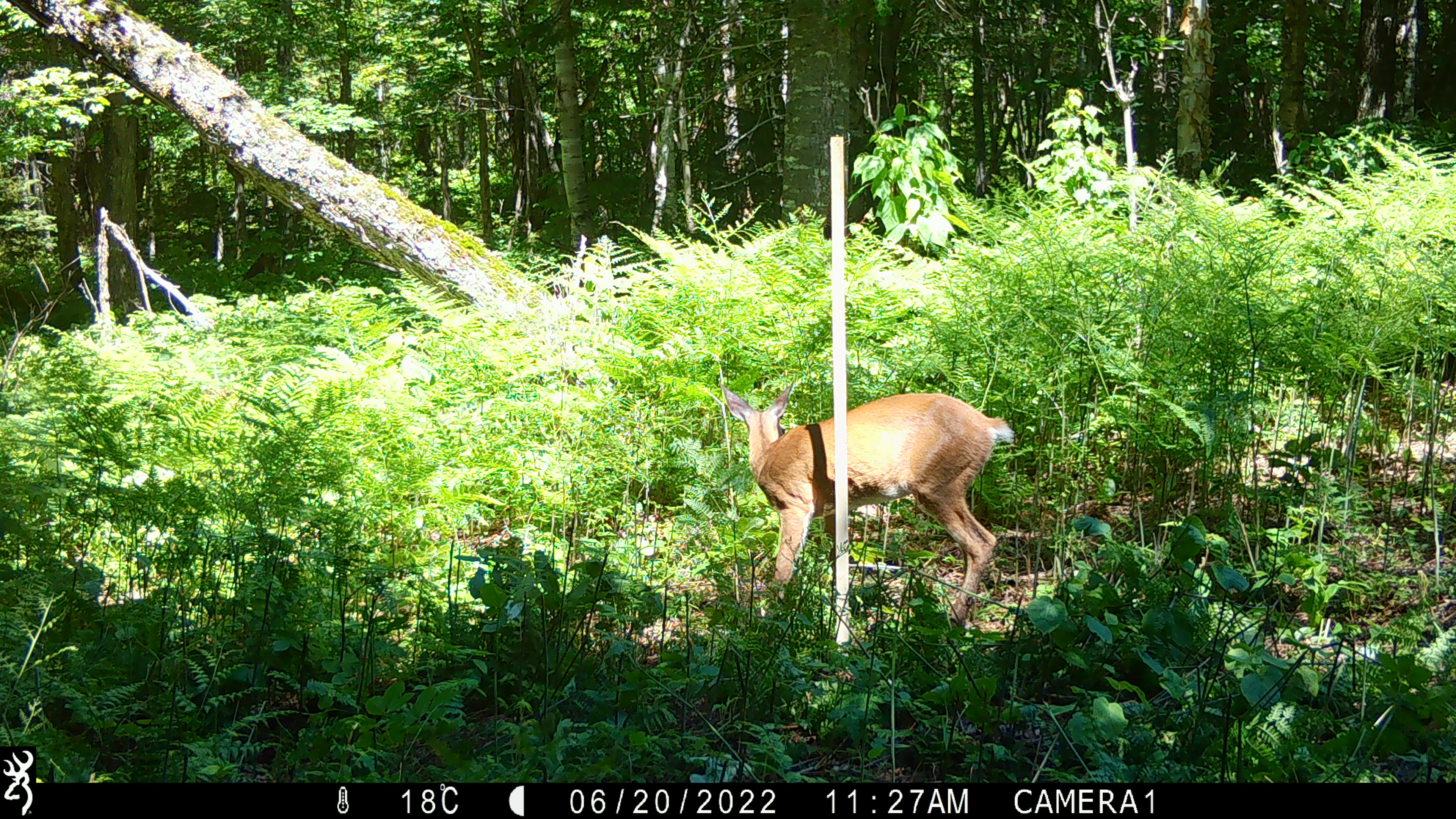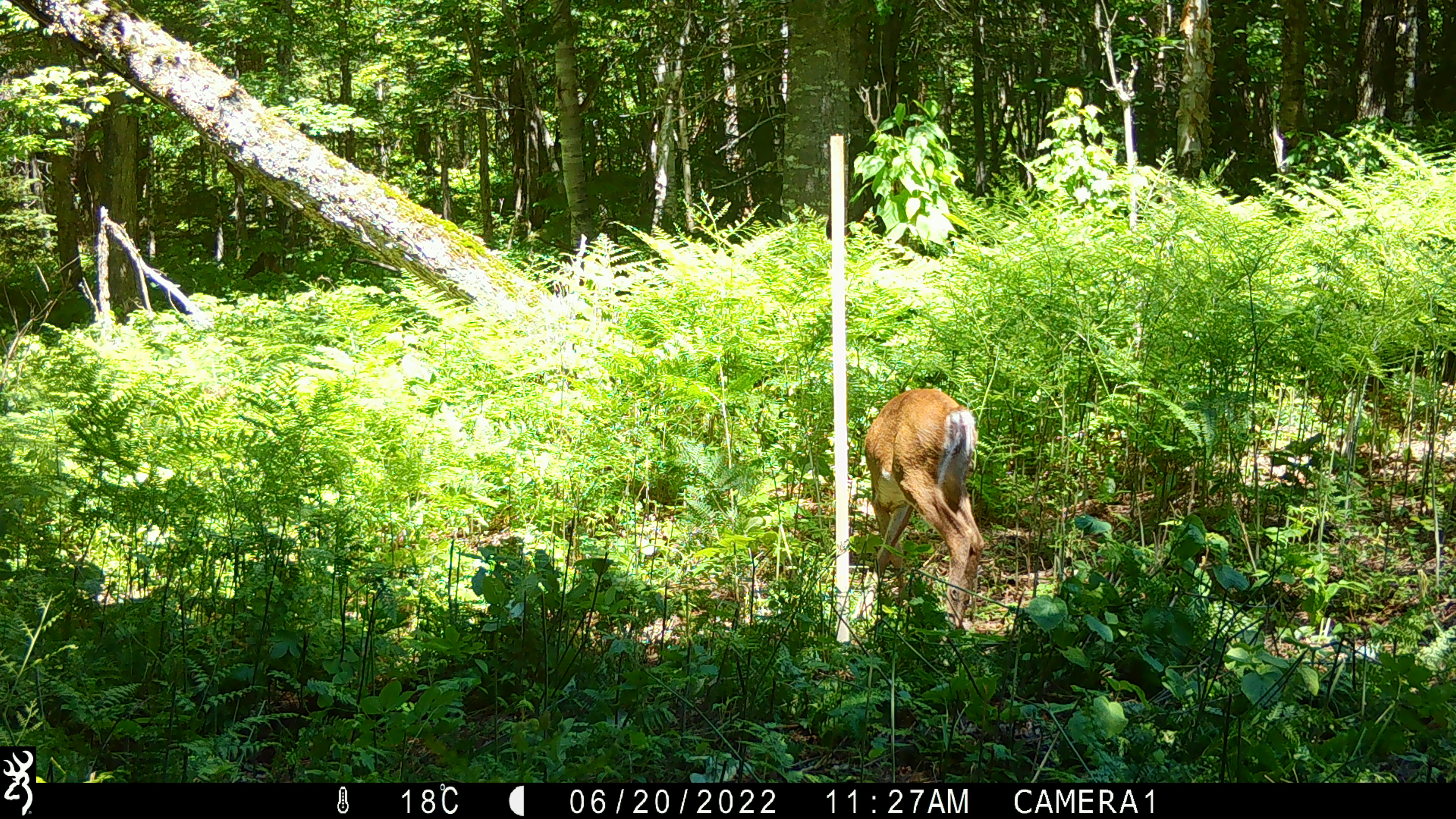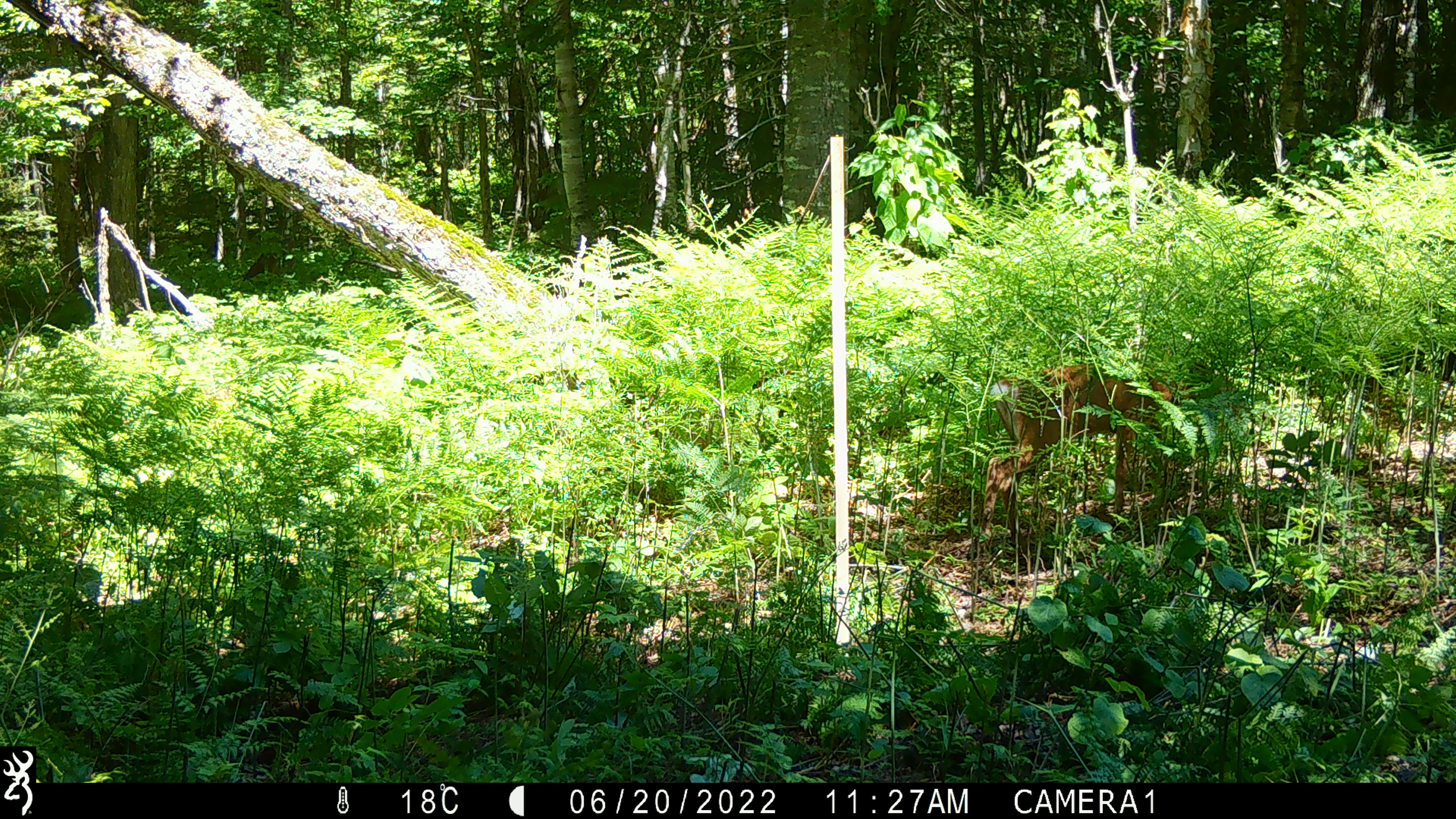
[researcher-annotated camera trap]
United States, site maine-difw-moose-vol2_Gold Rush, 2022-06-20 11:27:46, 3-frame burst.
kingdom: Animalia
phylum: Chordata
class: Mammalia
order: Artiodactyla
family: Cervidae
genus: Odocoileus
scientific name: Odocoileus virginianus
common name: white-tailed deer